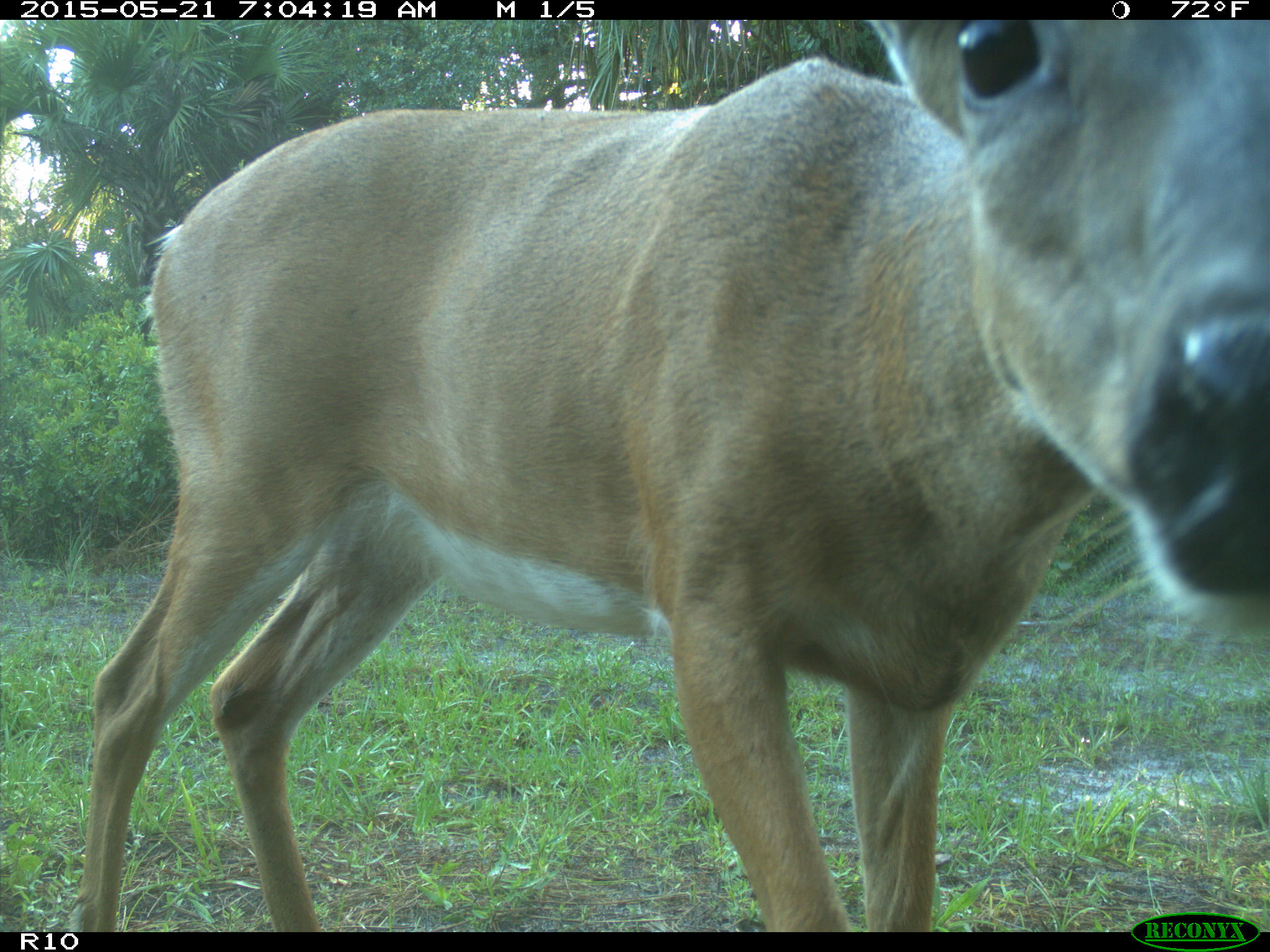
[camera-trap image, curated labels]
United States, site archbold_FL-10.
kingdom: Animalia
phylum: Chordata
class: Mammalia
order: Artiodactyla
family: Cervidae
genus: Odocoileus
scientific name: Odocoileus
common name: deer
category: unidentified deer